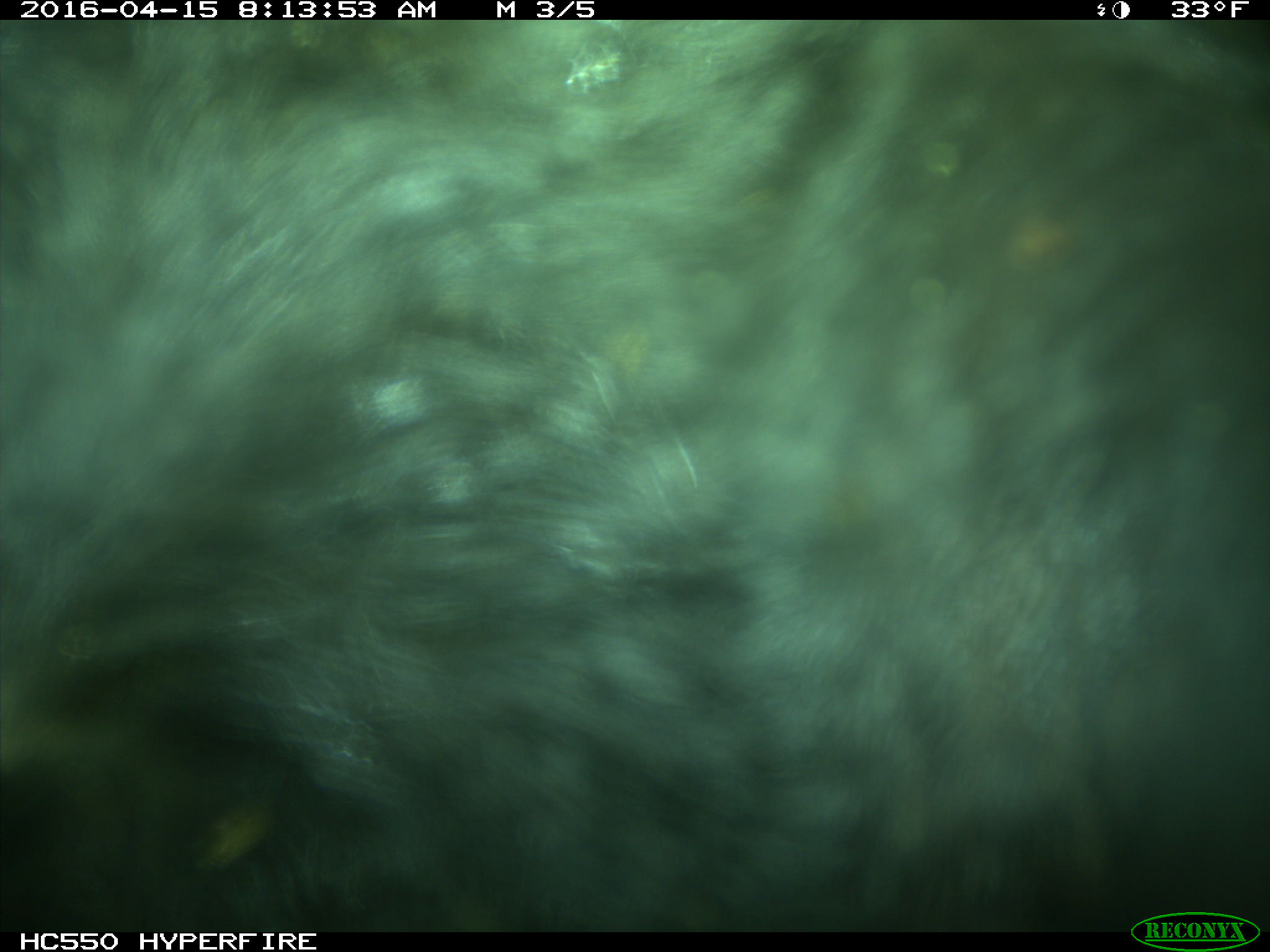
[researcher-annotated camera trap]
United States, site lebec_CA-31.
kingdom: Animalia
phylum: Chordata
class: Mammalia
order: Artiodactyla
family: Bovidae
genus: Bos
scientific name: Bos taurus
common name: domestic cow